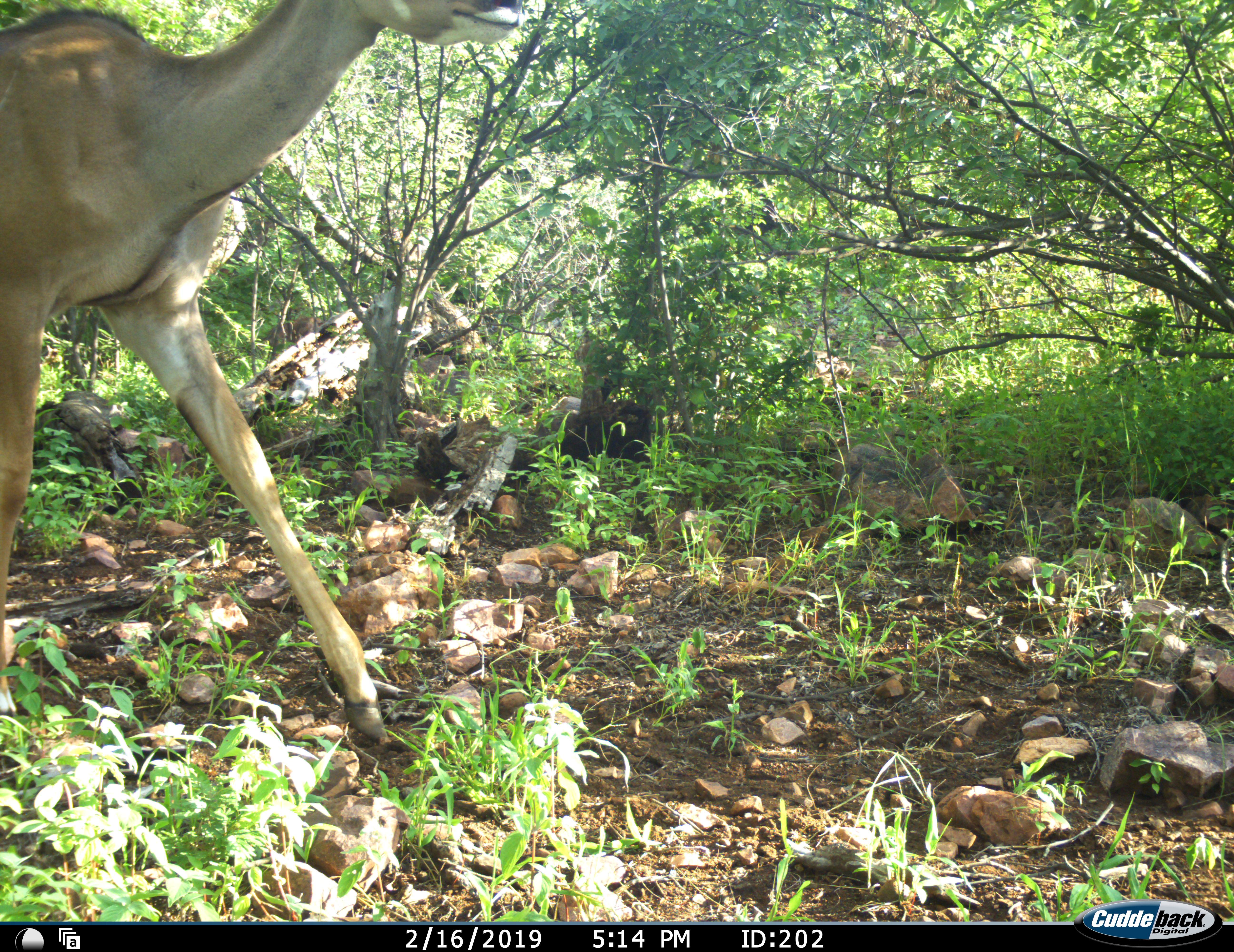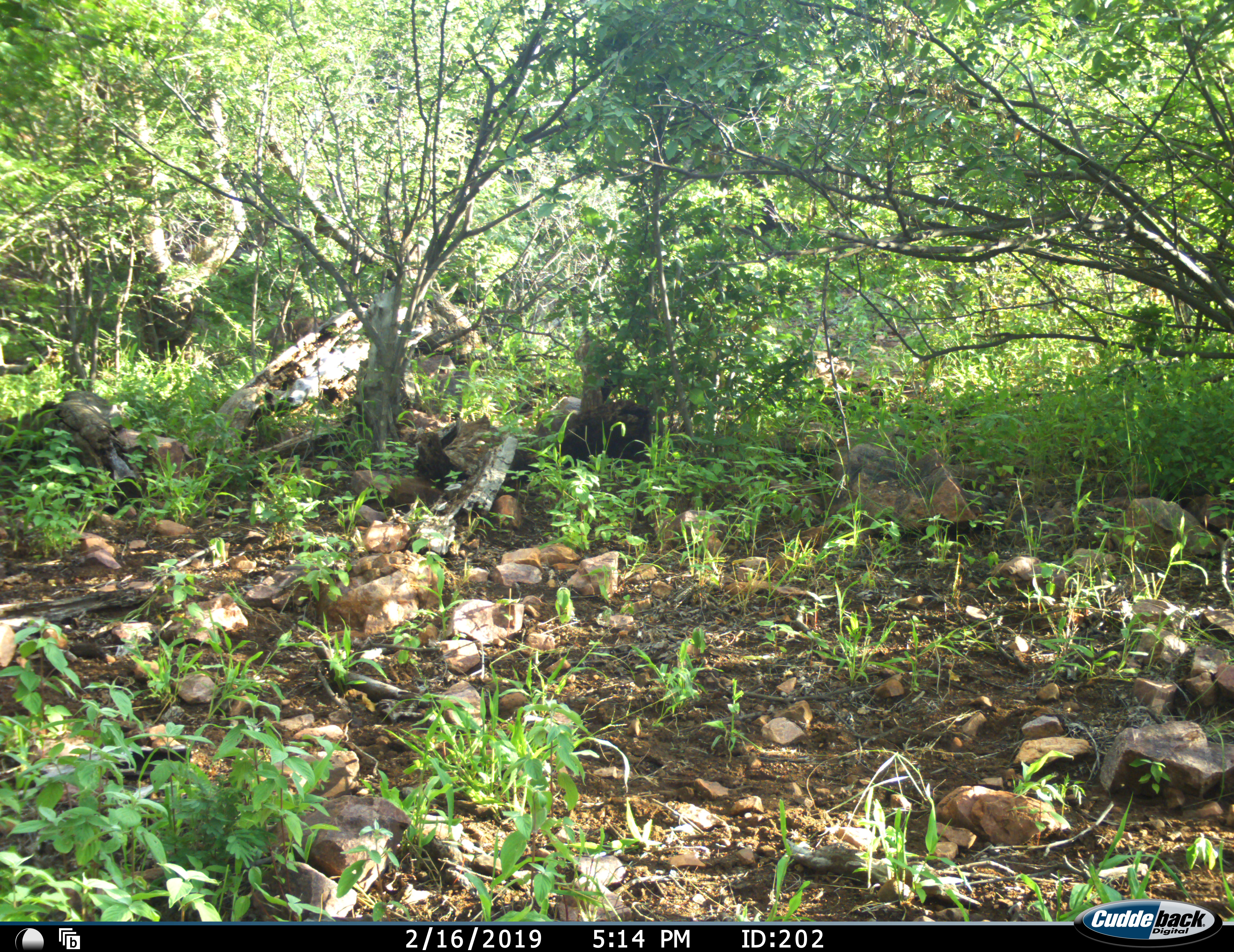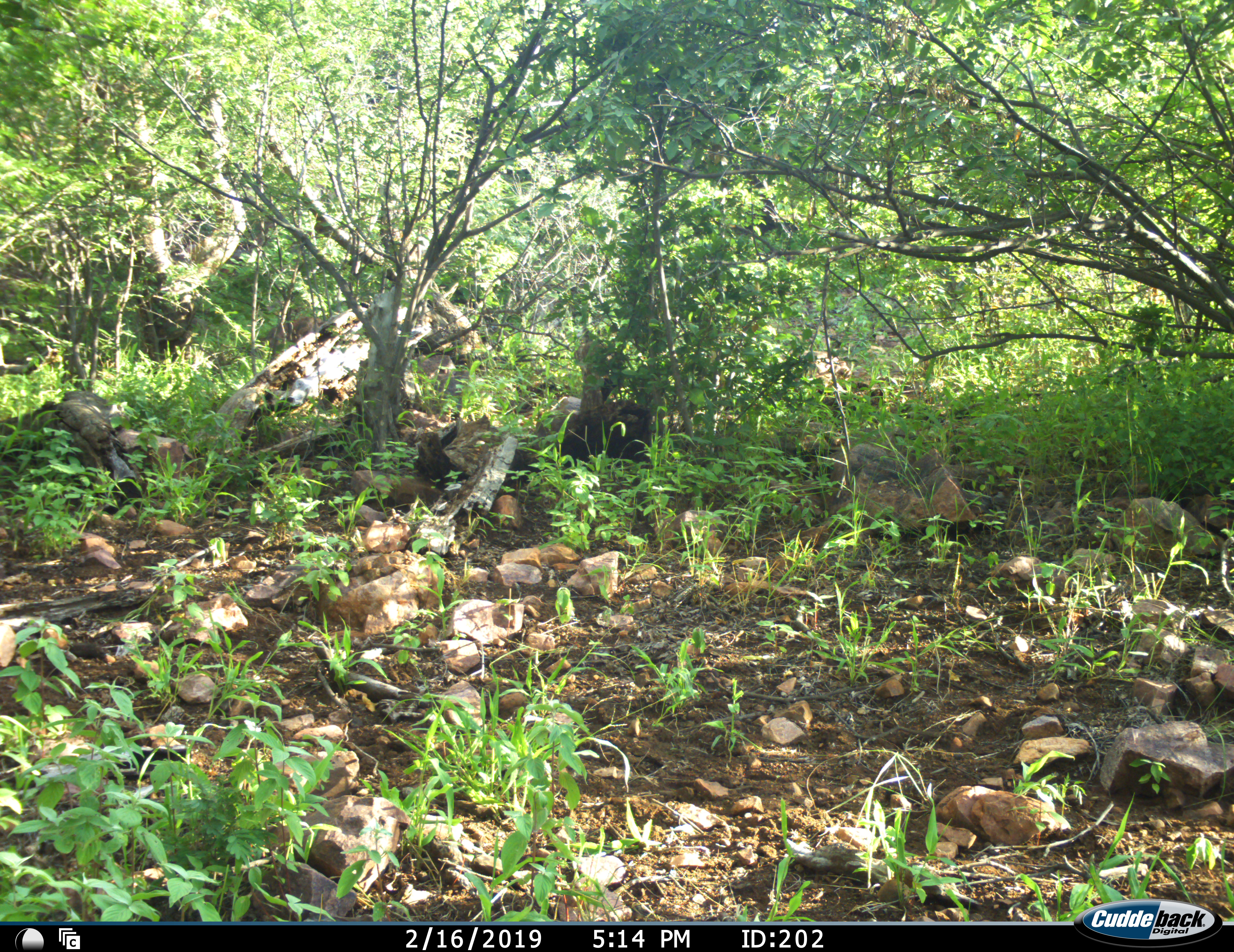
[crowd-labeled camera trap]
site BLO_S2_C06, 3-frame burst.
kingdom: Animalia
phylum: Chordata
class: Mammalia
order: Artiodactyla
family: Bovidae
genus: Tragelaphus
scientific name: Tragelaphus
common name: kudu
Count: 1.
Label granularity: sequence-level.